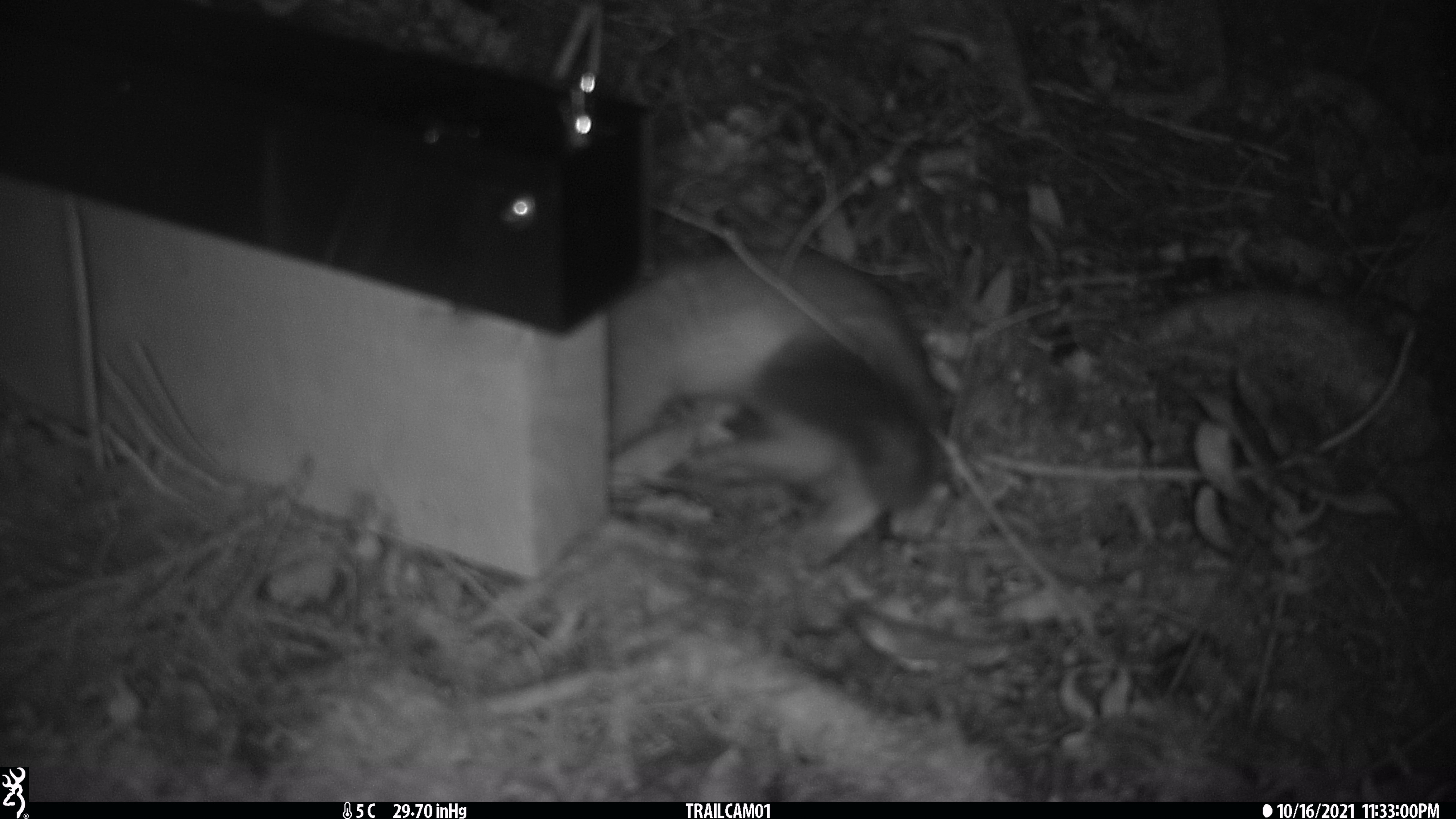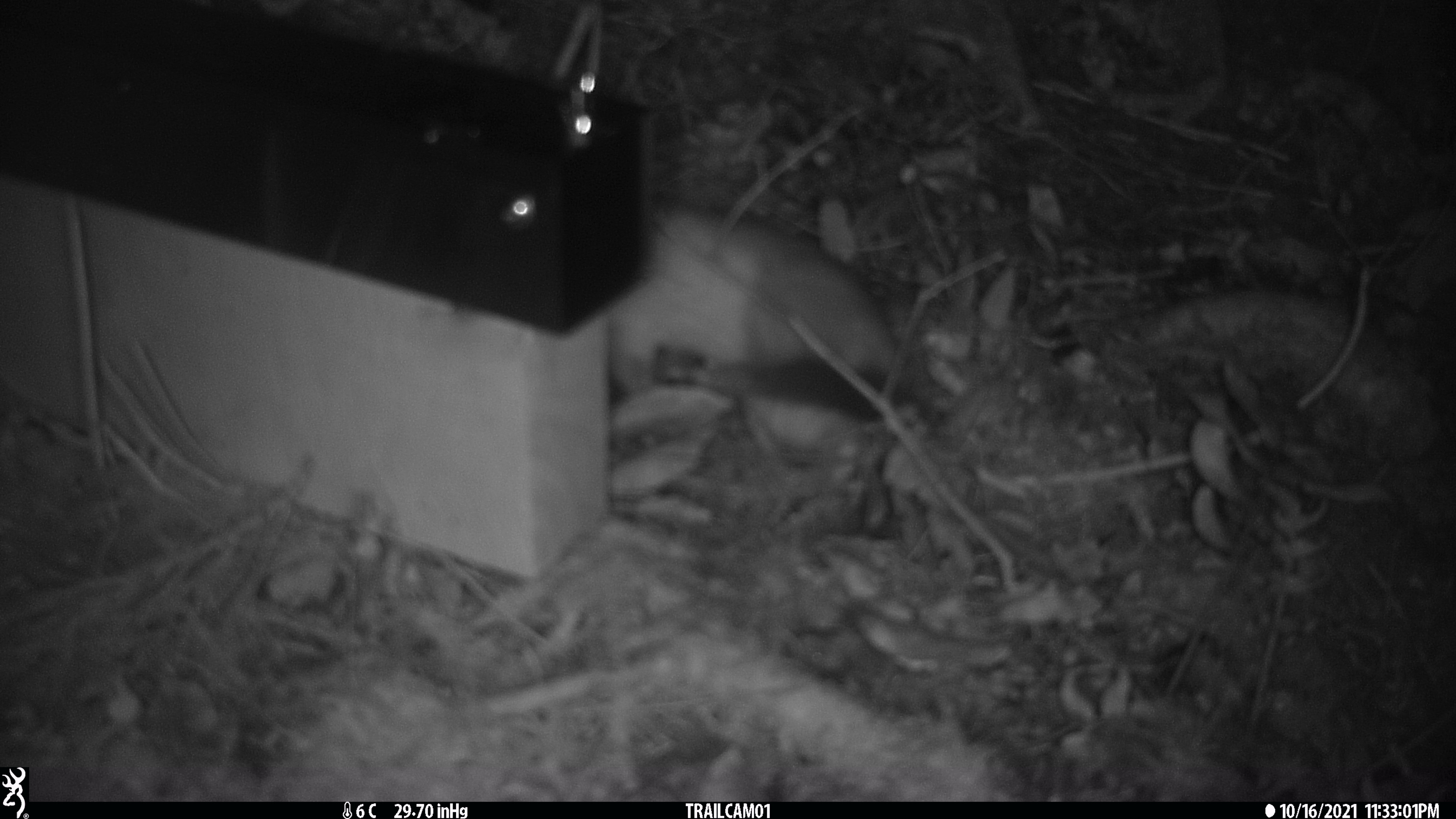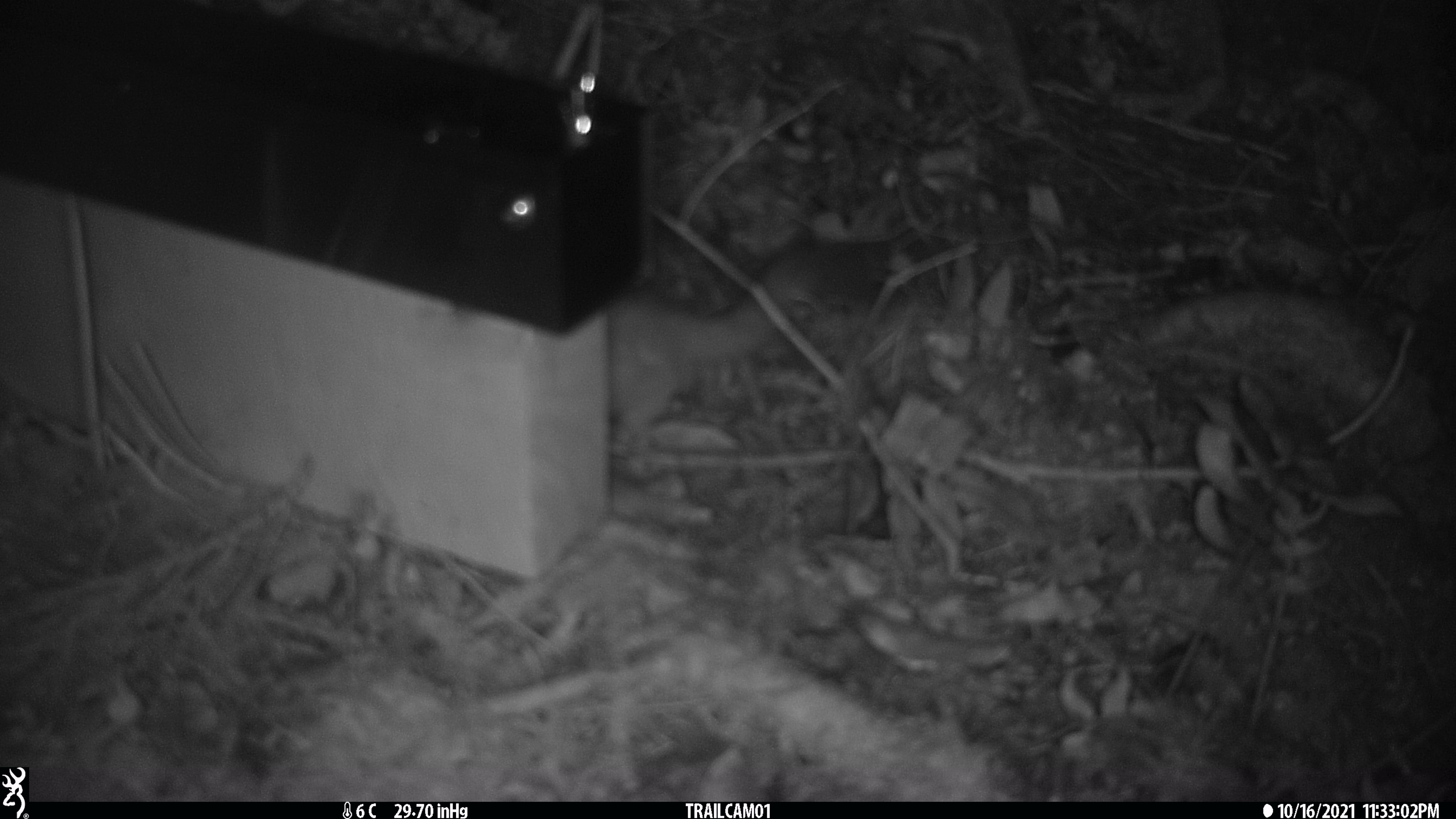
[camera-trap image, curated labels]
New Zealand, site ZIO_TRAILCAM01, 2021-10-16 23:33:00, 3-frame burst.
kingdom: Animalia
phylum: Chordata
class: Mammalia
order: Carnivora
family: Mustelidae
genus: Mustela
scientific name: Mustela erminea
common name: stoat